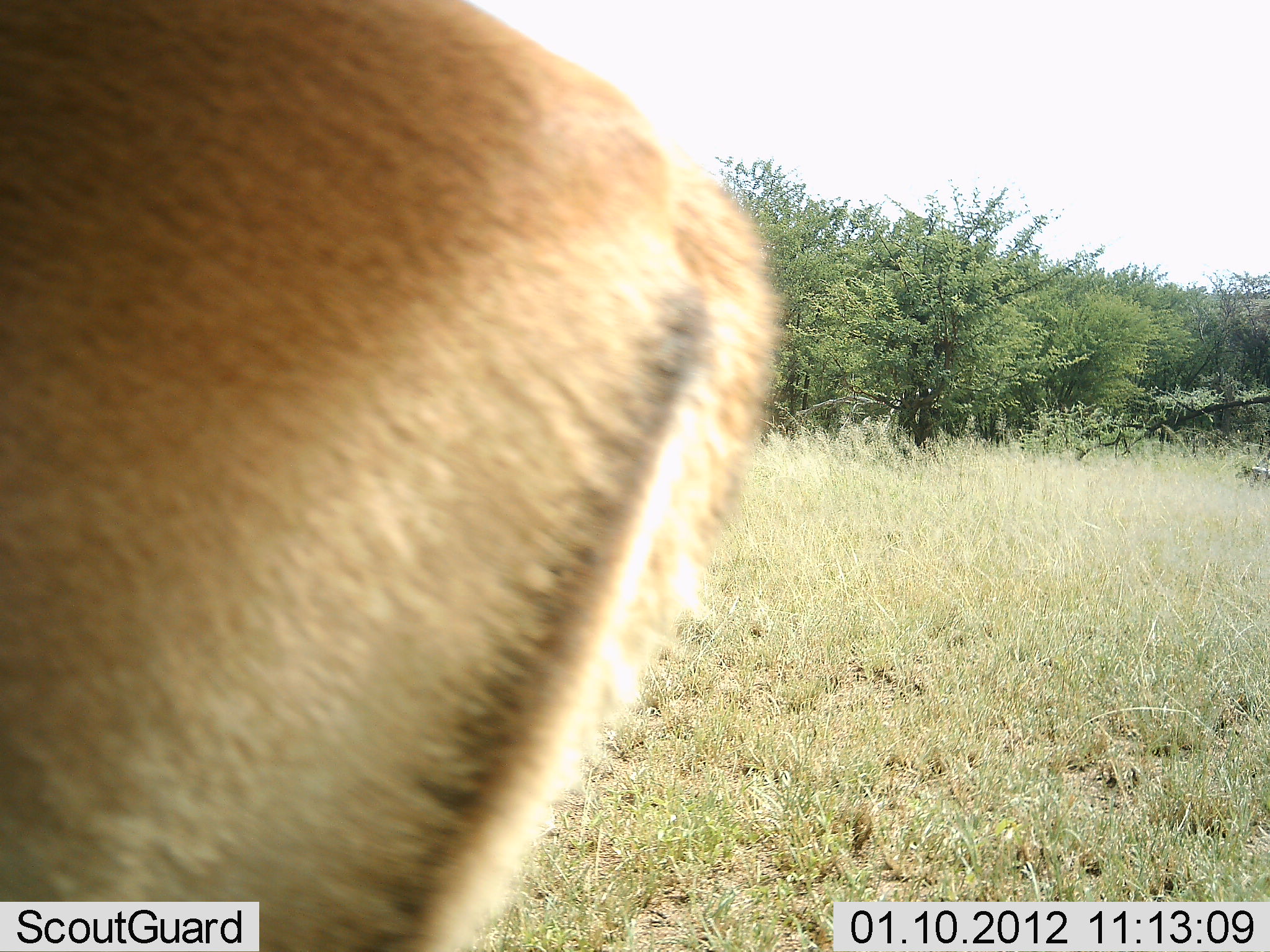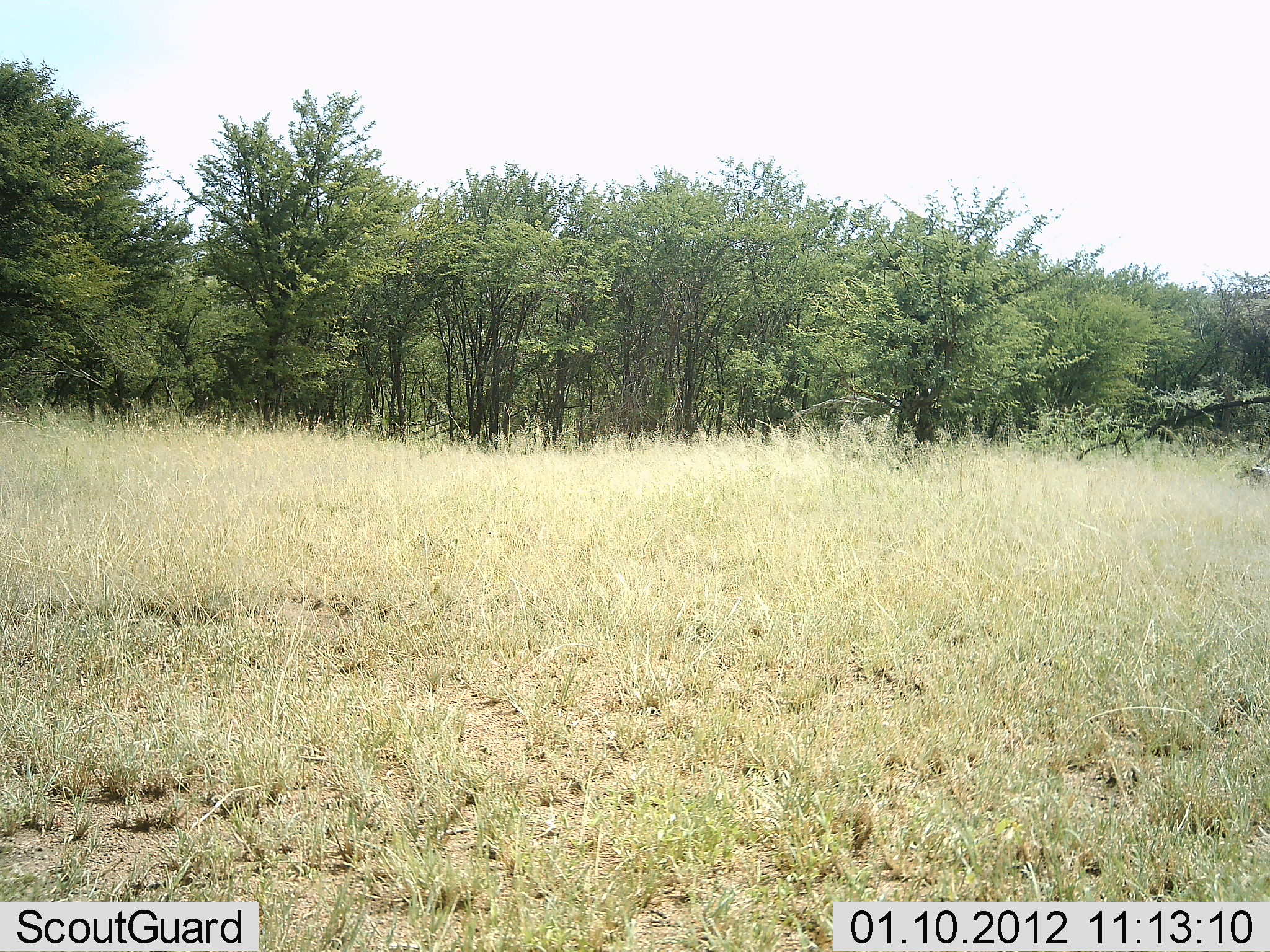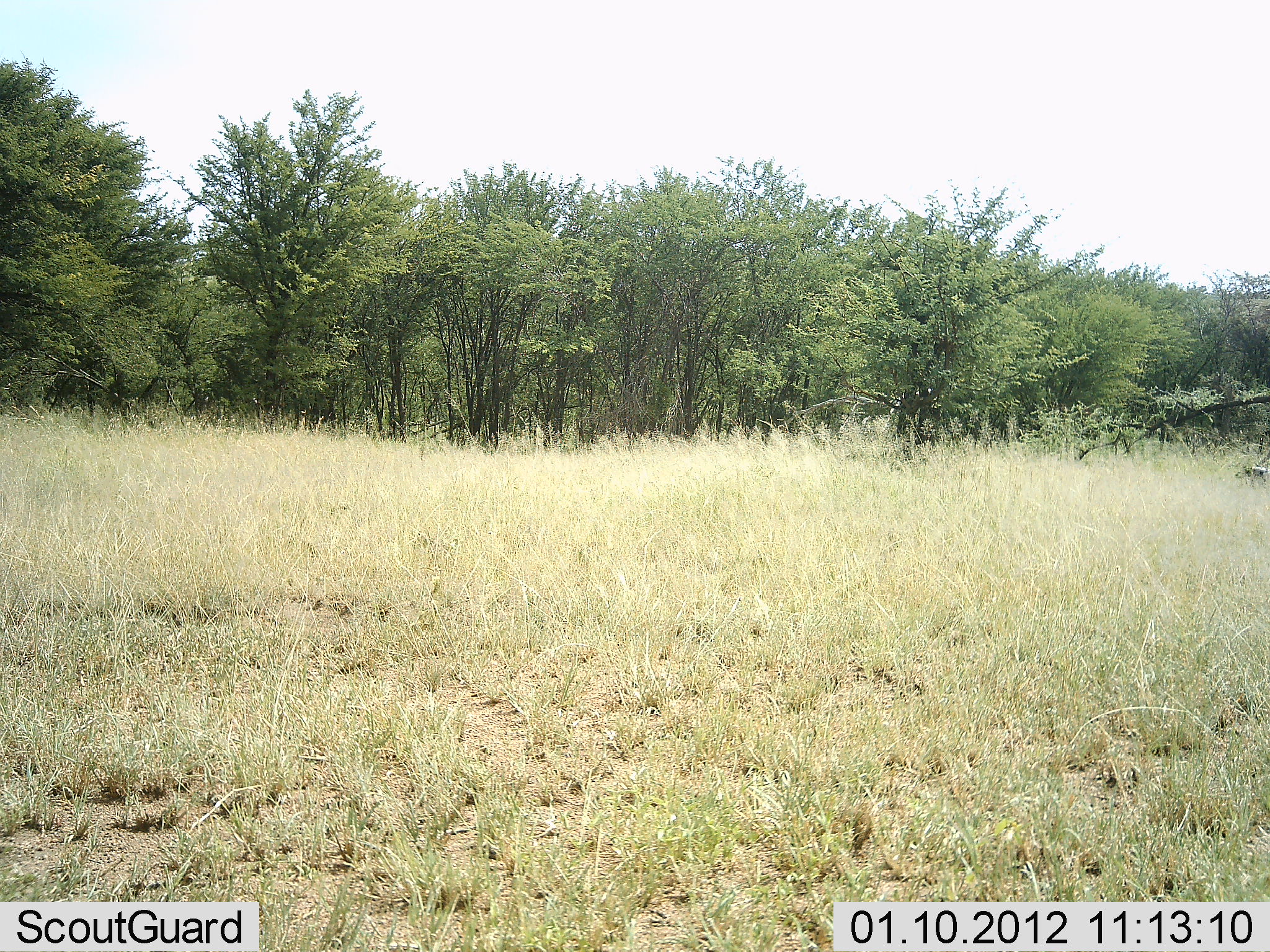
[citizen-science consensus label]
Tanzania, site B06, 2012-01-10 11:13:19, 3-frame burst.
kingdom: Animalia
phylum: Chordata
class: Mammalia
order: Artiodactyla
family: Bovidae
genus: Aepyceros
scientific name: Aepyceros melampus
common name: impala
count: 1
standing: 0%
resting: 0%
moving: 94%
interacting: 0%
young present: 0%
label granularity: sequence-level